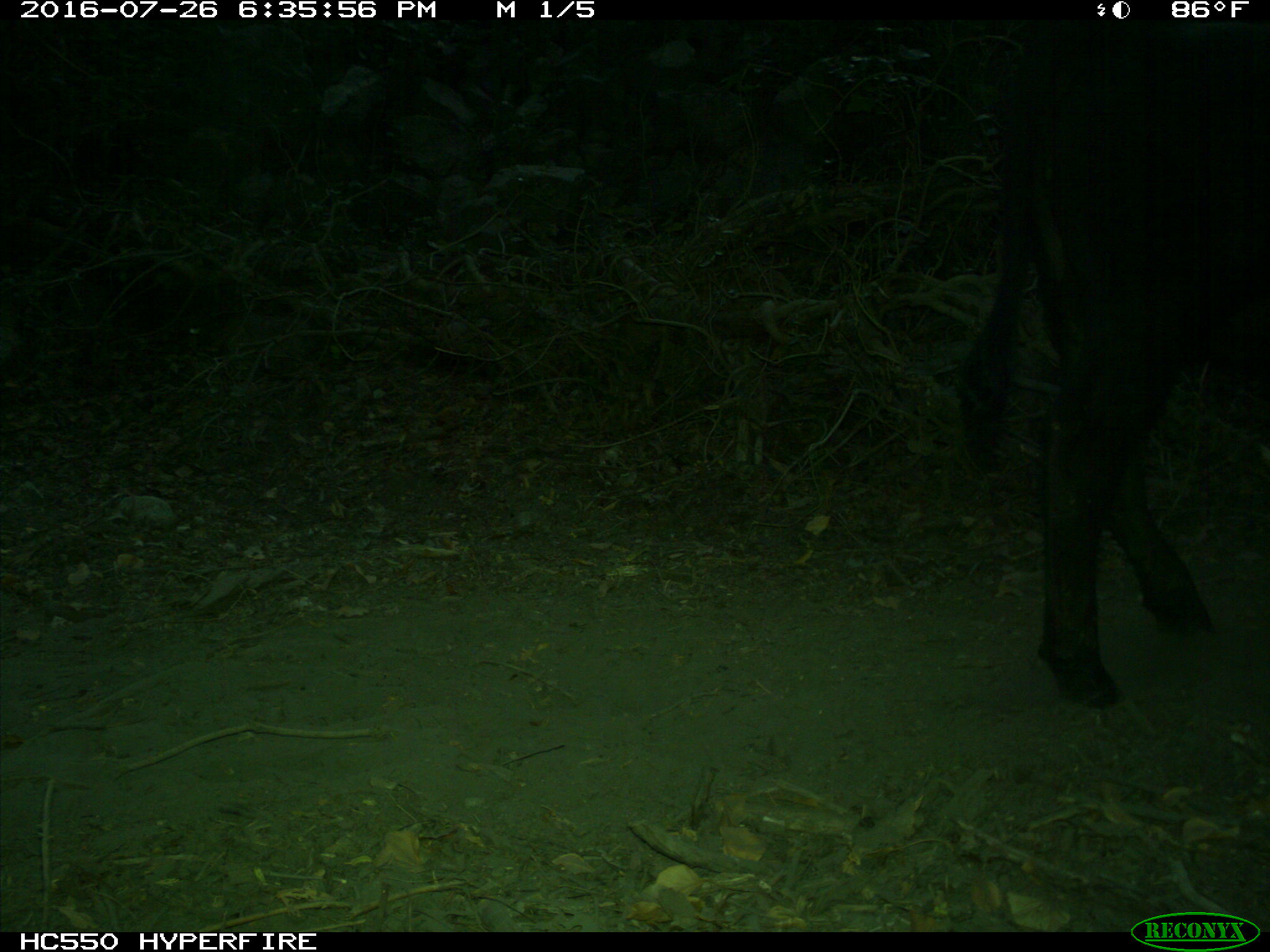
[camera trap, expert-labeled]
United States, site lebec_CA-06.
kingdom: Animalia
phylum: Chordata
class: Mammalia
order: Artiodactyla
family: Bovidae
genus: Bos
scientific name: Bos taurus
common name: domestic cow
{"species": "Bos taurus (domestic cow)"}